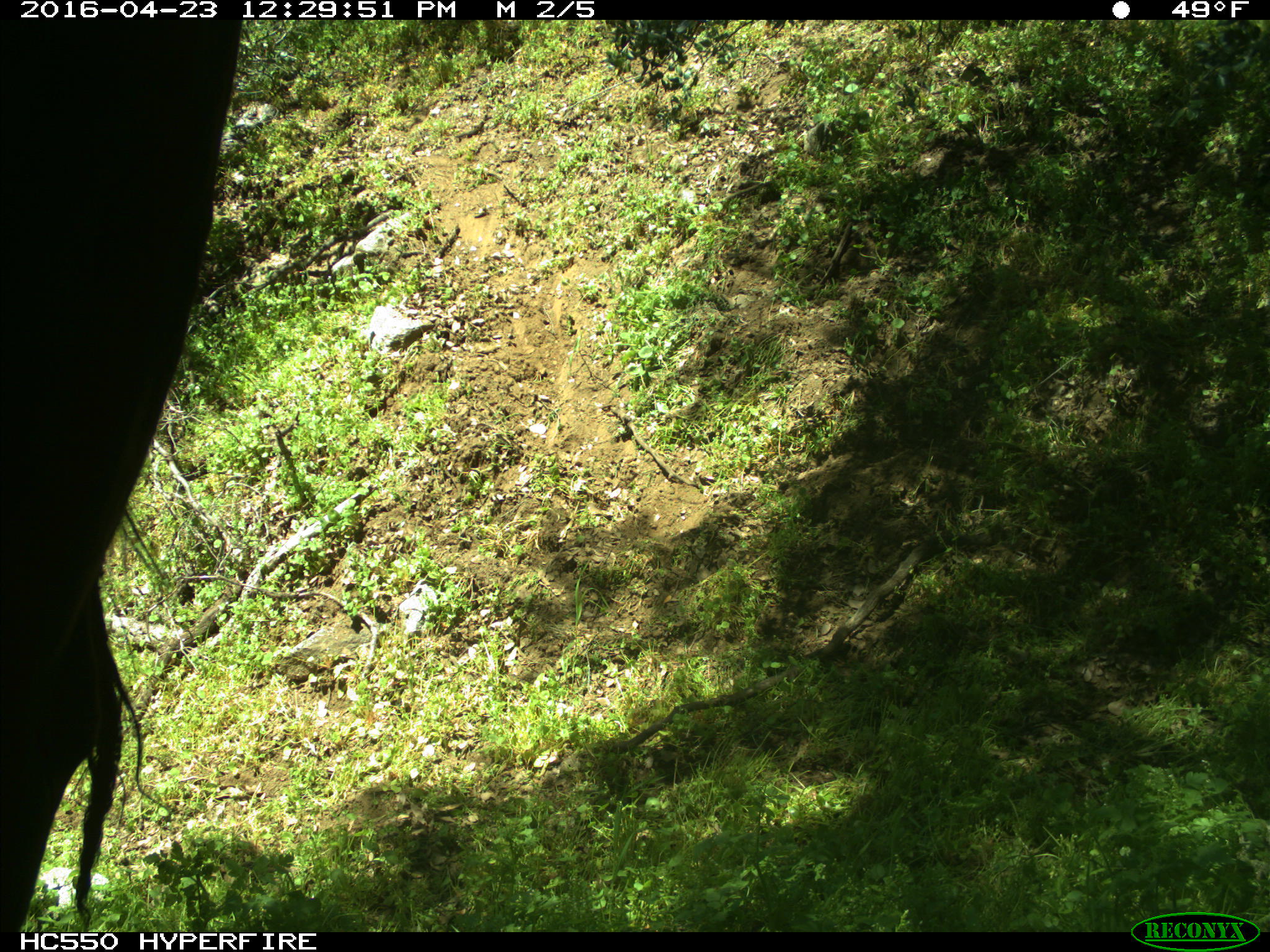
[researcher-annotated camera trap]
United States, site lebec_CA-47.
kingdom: Animalia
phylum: Chordata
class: Mammalia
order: Artiodactyla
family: Bovidae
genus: Bos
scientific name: Bos taurus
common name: domestic cow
Bos taurus (domestic cow).